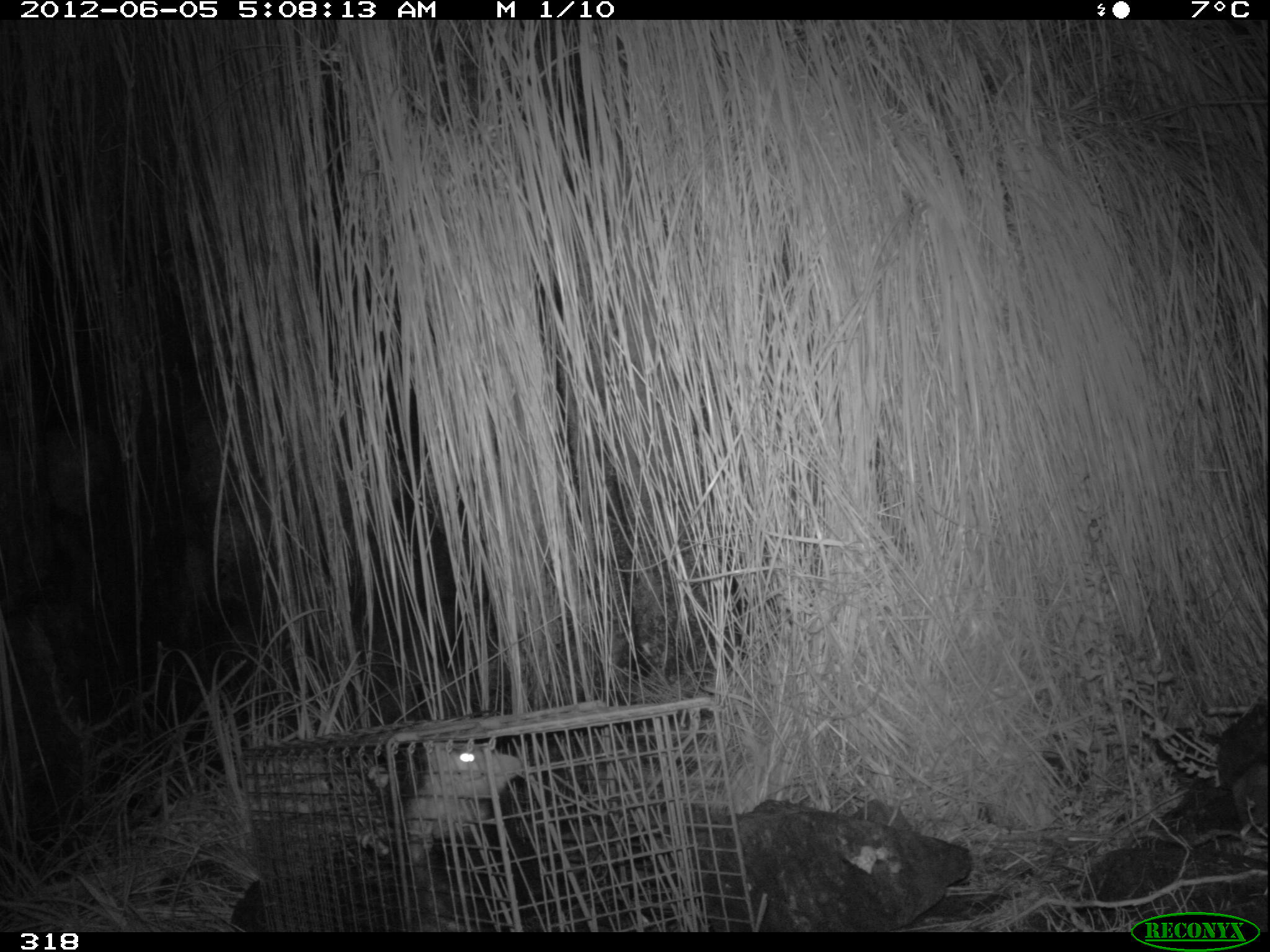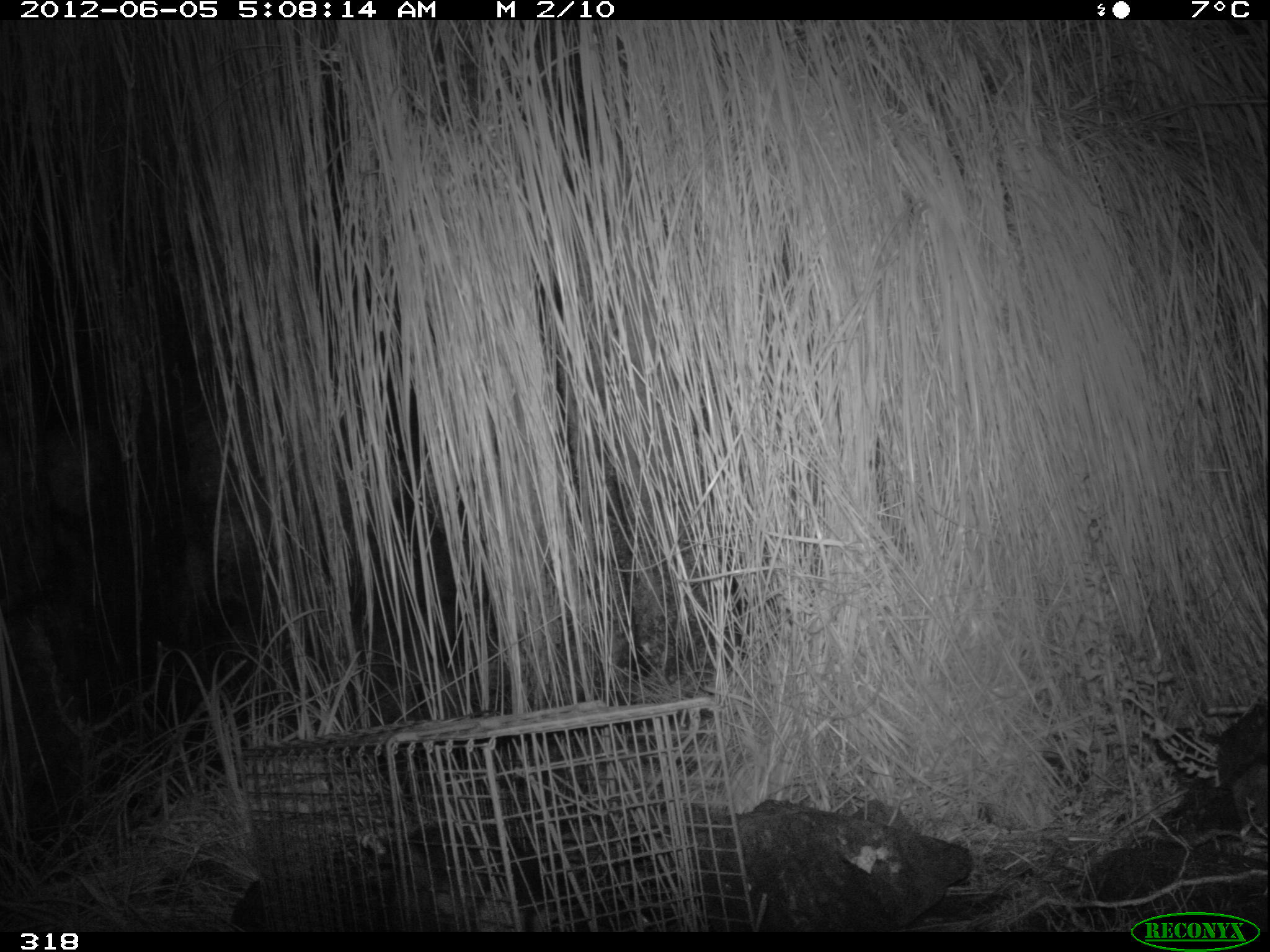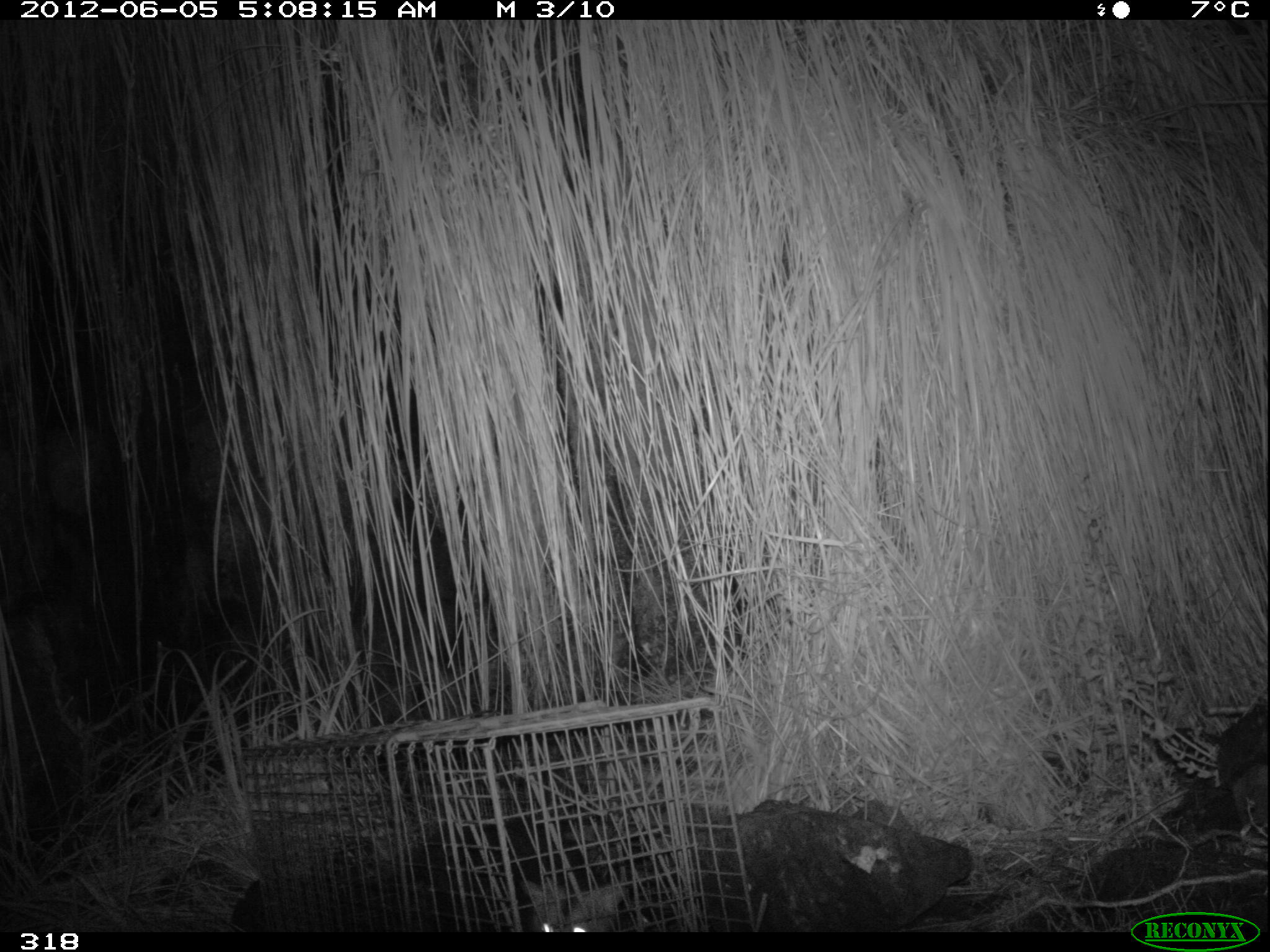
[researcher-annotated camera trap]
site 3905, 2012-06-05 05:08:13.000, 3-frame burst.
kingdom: Animalia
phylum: Chordata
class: Mammalia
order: Didelphimorphia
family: Didelphidae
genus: Didelphis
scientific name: Didelphis pernigra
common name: andean white-eared opossum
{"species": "Didelphis pernigra (andean white-eared opossum)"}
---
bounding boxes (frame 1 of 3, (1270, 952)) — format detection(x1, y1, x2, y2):
didelphis pernigra: detection(355, 740, 552, 930)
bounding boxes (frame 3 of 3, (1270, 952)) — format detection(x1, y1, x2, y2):
didelphis pernigra: detection(519, 877, 622, 932)